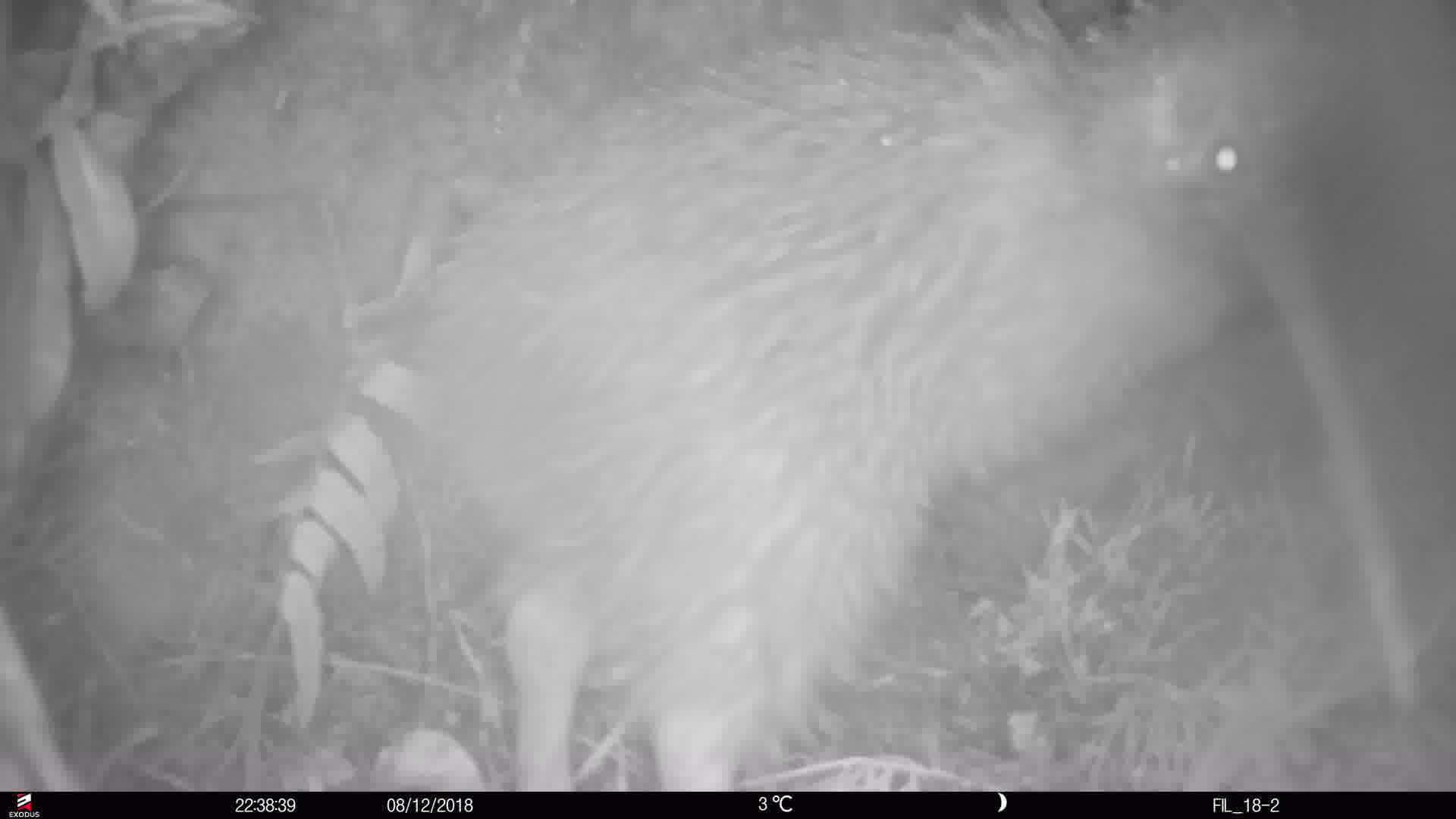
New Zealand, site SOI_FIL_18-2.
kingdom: Animalia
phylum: Chordata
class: Aves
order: Apterygiformes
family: Apterygidae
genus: Apteryx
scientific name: Apteryx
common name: kiwi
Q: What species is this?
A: Kiwi (Apteryx).